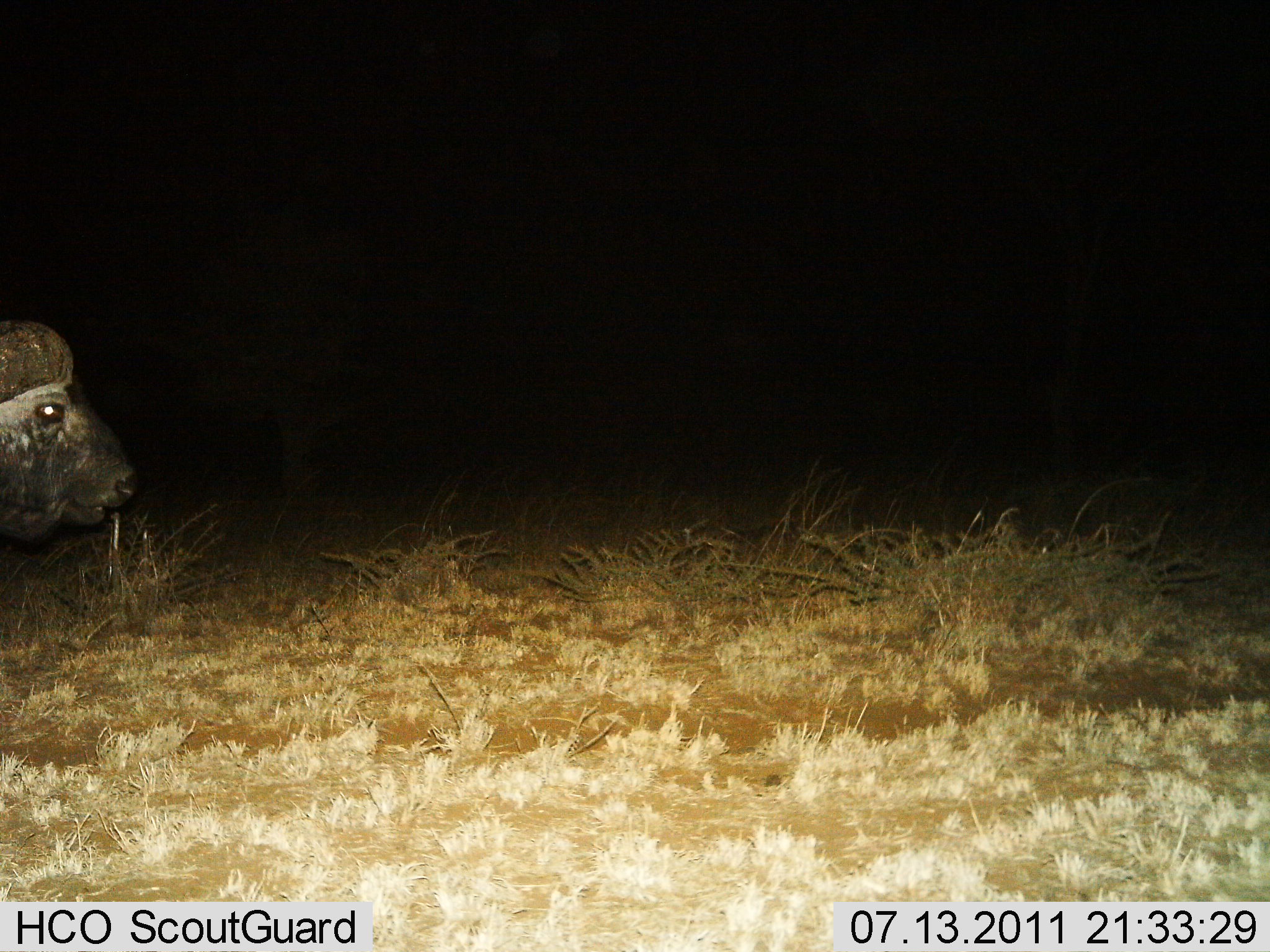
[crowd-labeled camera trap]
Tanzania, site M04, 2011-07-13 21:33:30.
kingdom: Animalia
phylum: Chordata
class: Mammalia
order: Artiodactyla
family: Bovidae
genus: Syncerus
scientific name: Syncerus caffer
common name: cape buffalo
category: buffalo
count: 1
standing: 40%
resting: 0%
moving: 60%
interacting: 0%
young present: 0%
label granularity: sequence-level